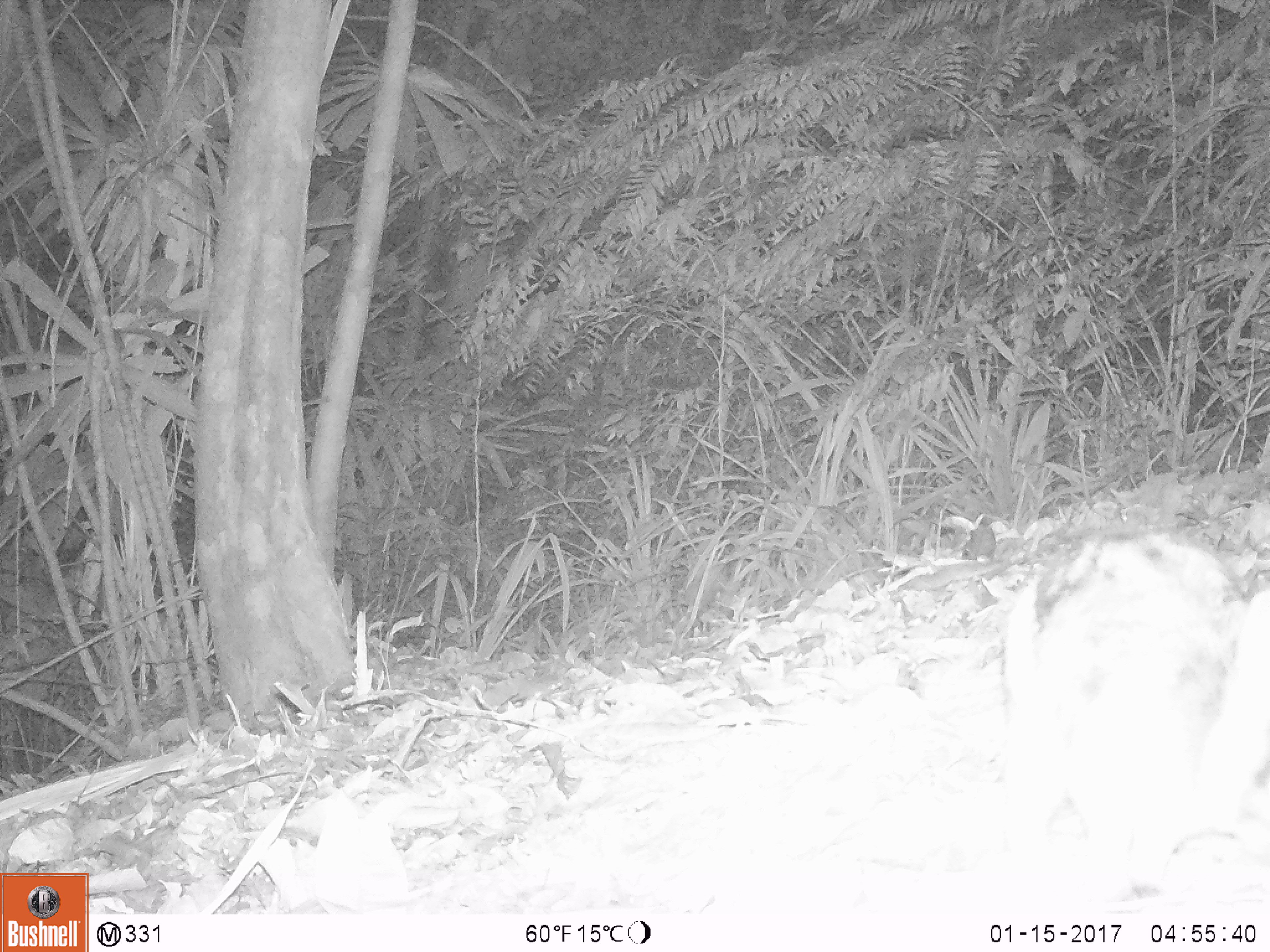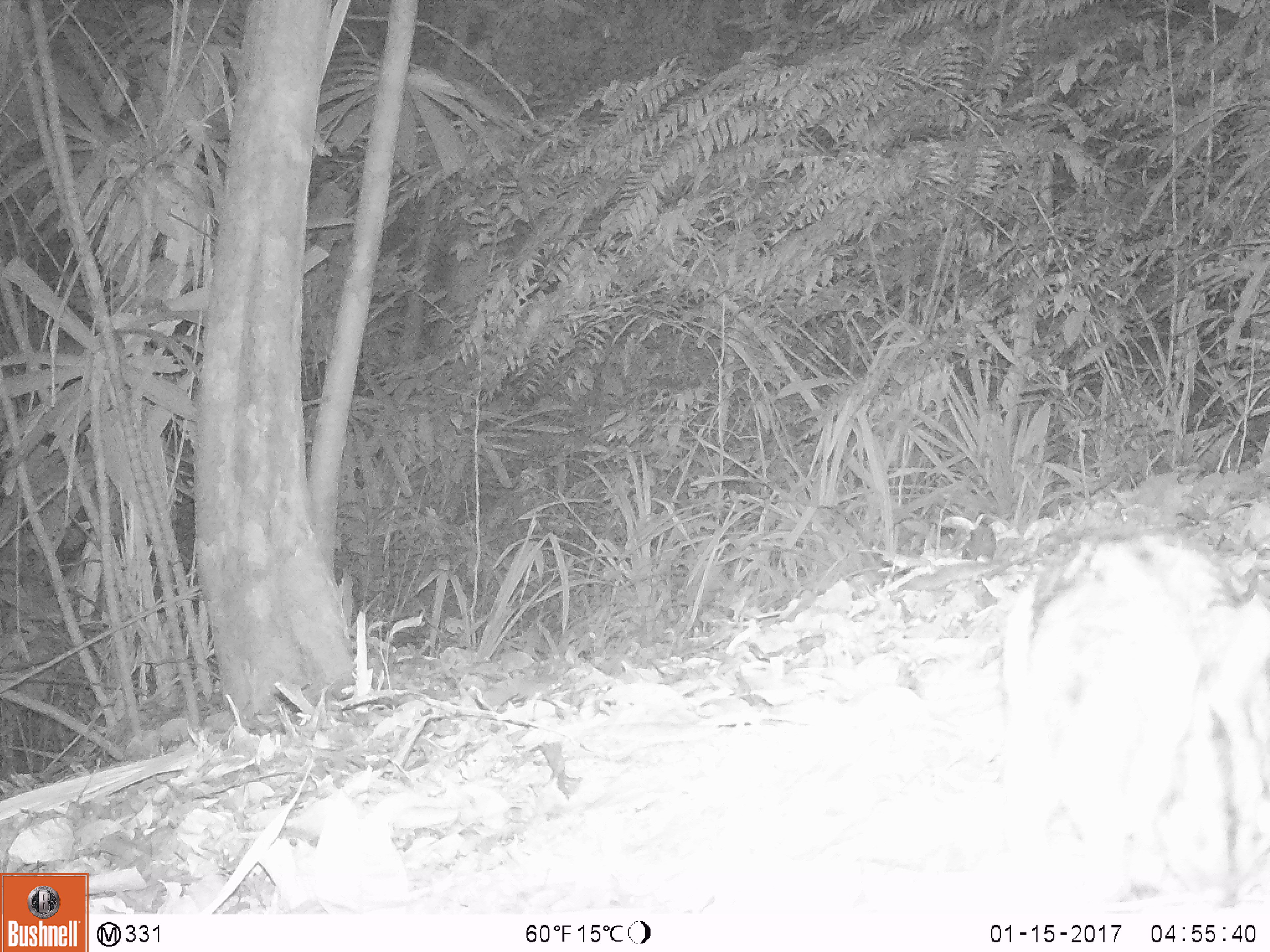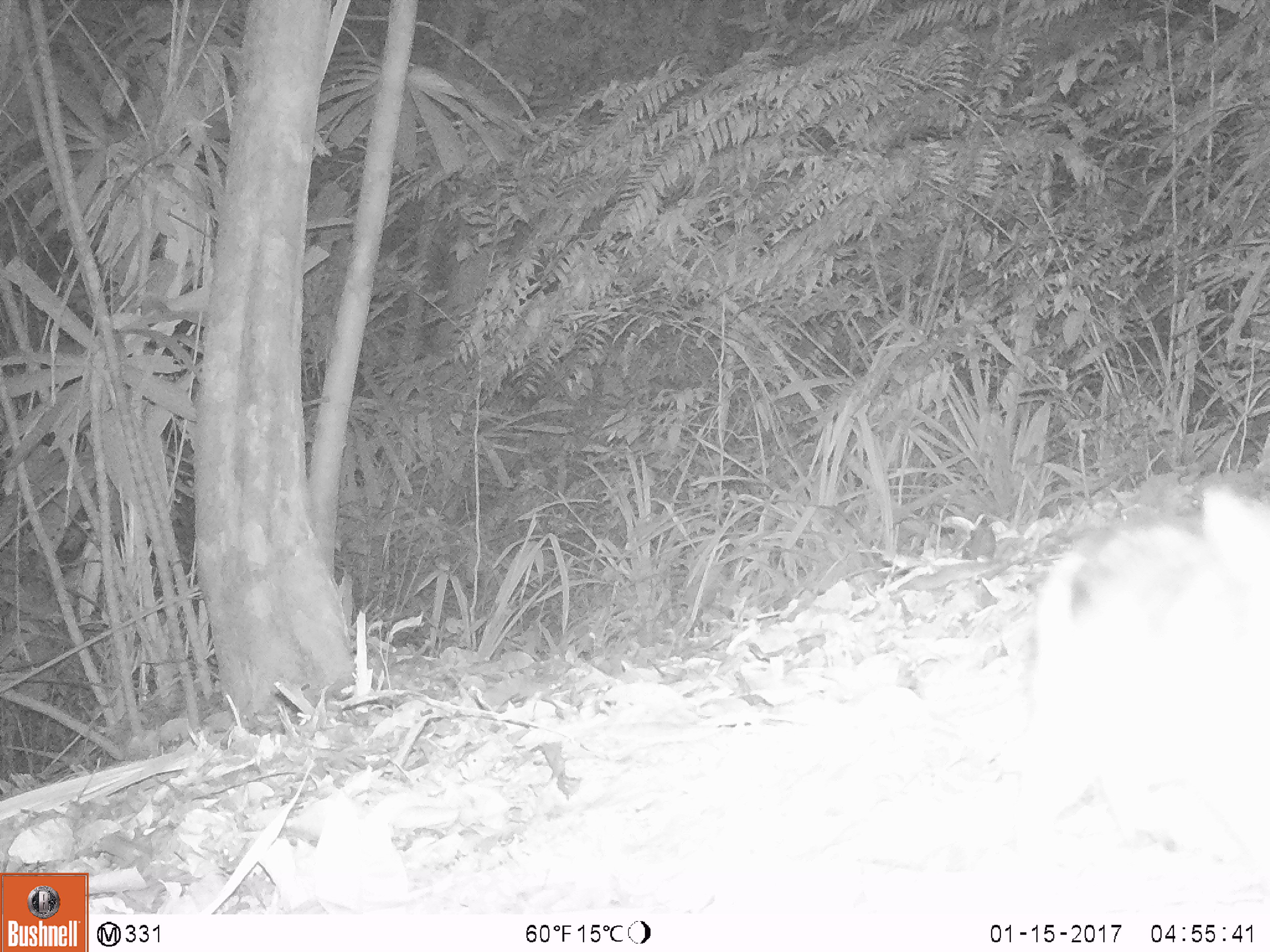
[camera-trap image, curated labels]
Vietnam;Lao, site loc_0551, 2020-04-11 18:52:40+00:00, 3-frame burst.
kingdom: Animalia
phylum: Chordata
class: Mammalia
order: Lagomorpha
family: Leporidae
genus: Nesolagus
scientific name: Nesolagus timminsi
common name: annamite striped rabbit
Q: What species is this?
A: Annamite striped rabbit (Nesolagus timminsi).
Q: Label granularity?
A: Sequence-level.